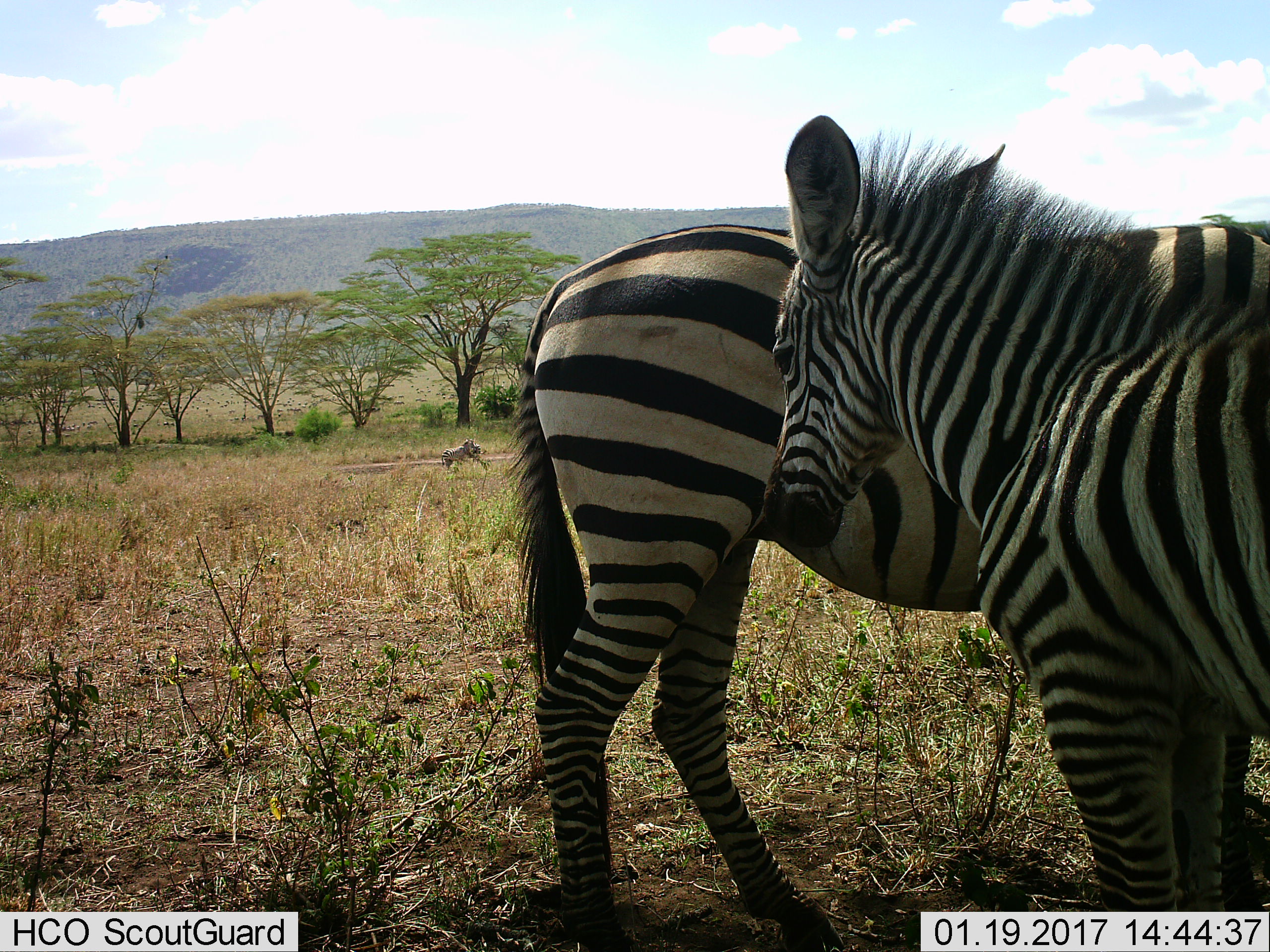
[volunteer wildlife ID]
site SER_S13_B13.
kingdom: Animalia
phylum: Chordata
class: Mammalia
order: Perissodactyla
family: Equidae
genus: Equus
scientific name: Equus quagga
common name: plains zebra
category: zebraplains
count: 3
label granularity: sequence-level